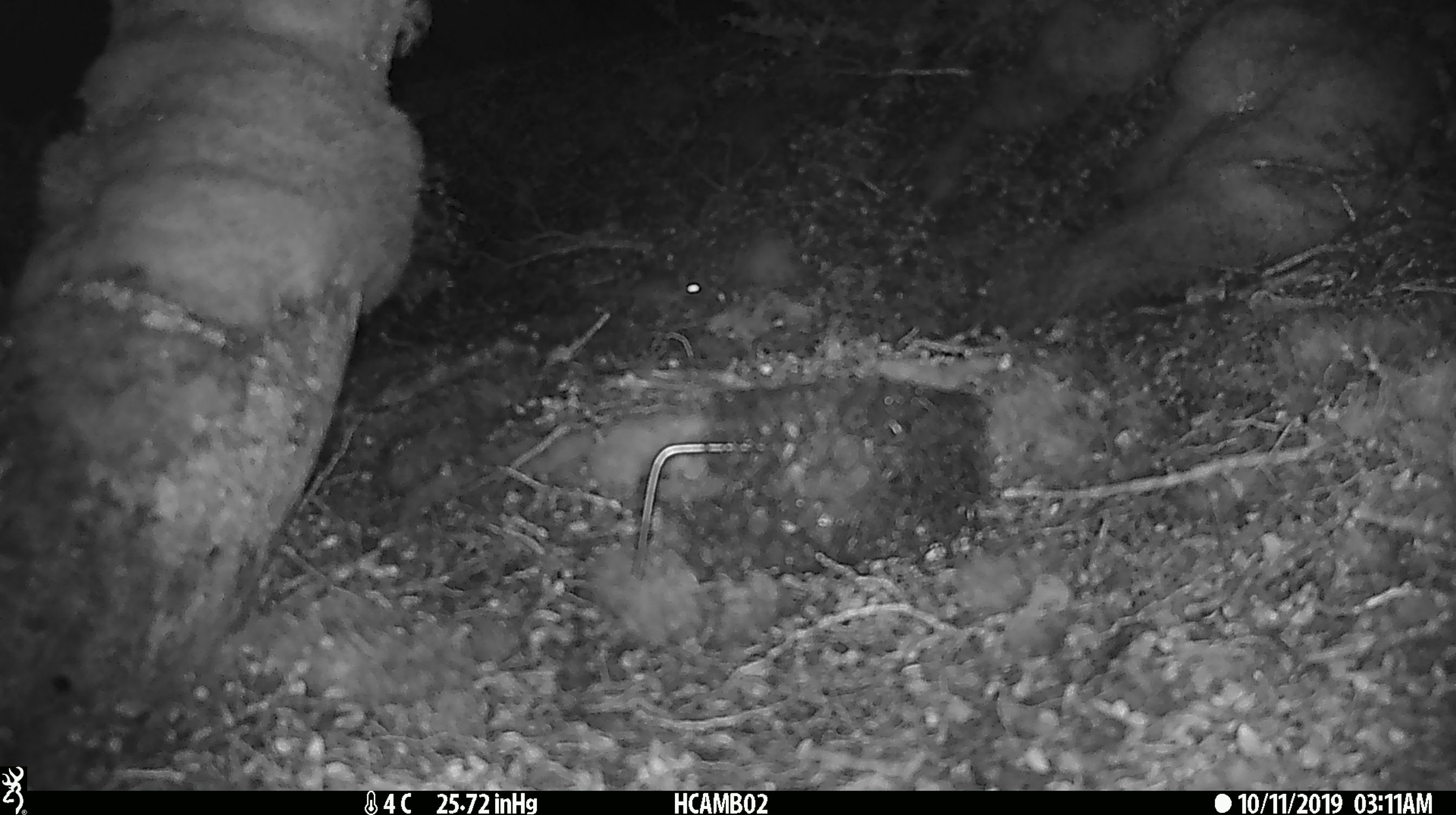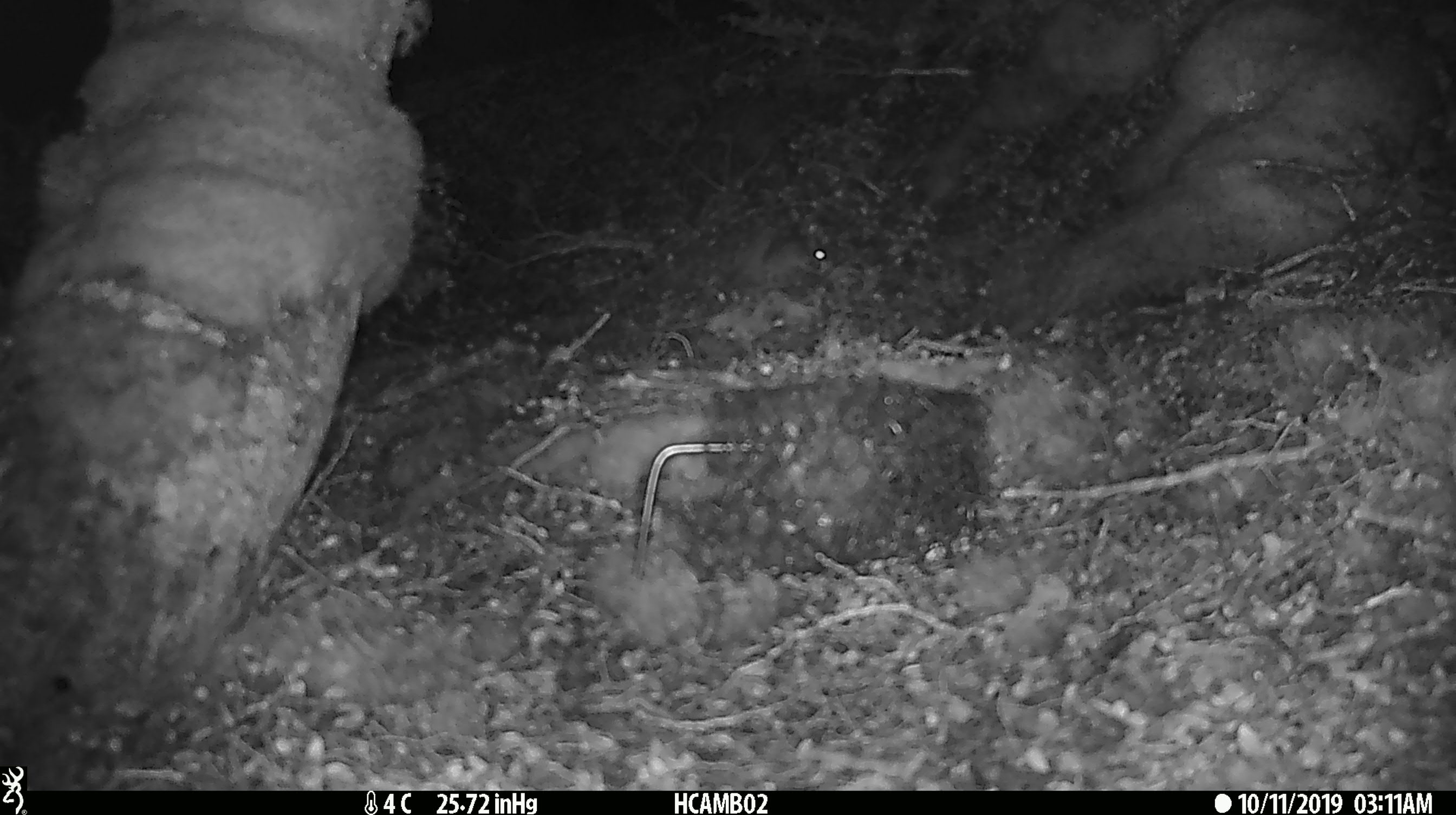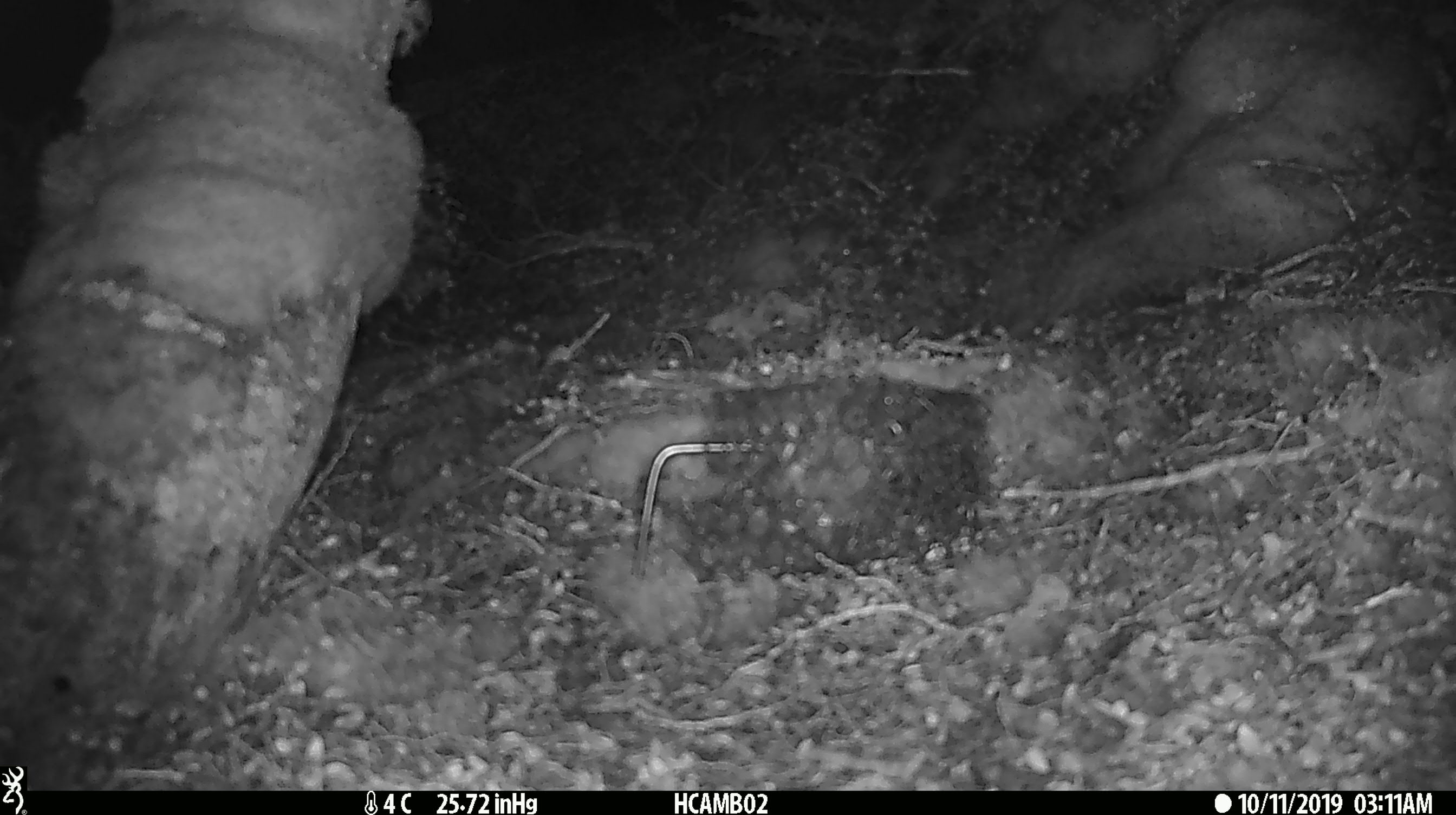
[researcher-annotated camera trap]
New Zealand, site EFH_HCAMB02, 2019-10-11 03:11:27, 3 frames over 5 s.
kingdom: Animalia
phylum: Chordata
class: Mammalia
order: Rodentia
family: Muridae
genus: Mus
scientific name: Mus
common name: mouse